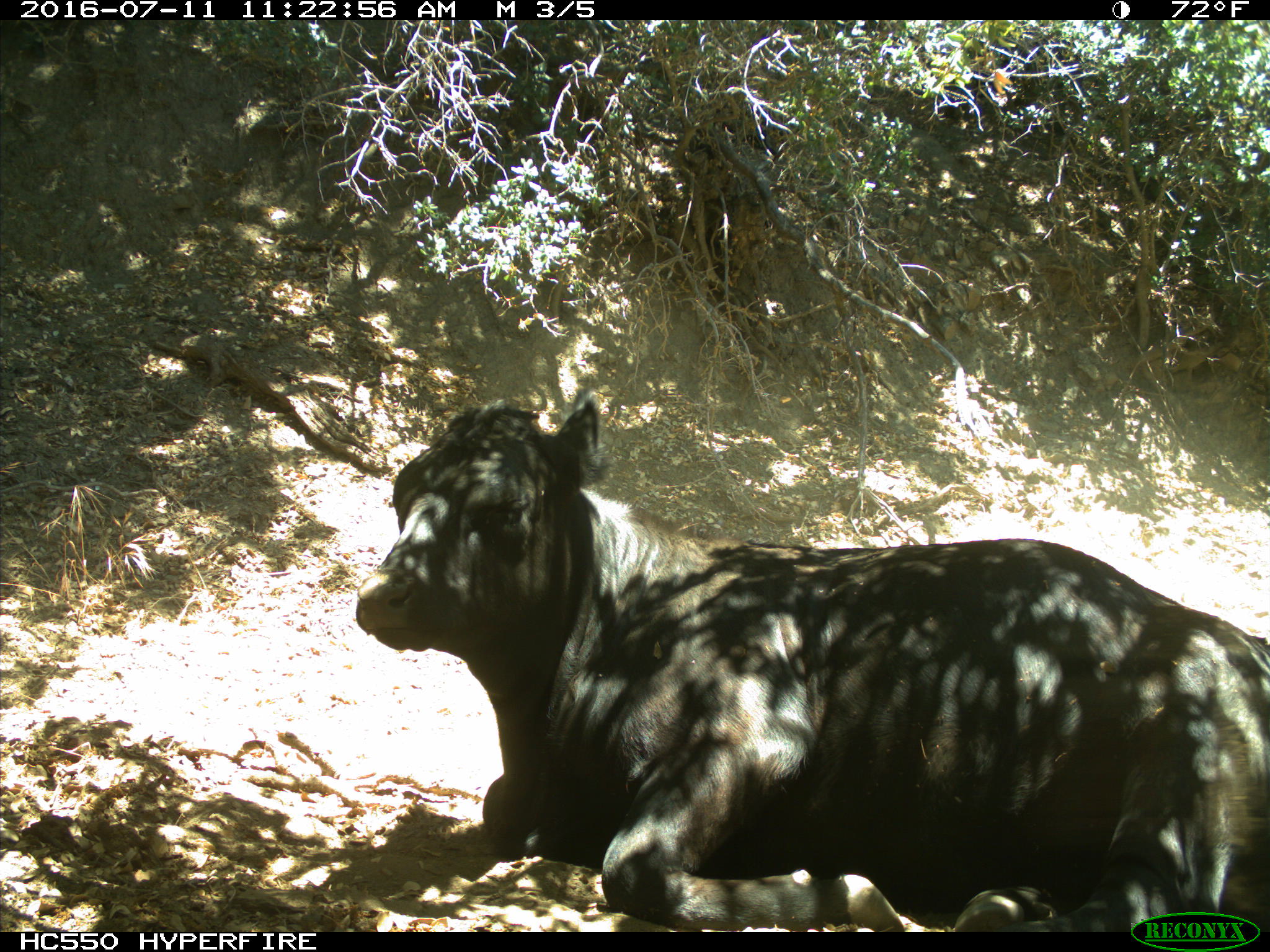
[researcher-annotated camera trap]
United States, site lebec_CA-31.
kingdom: Animalia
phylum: Chordata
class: Mammalia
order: Artiodactyla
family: Bovidae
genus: Bos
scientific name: Bos taurus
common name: domestic cow